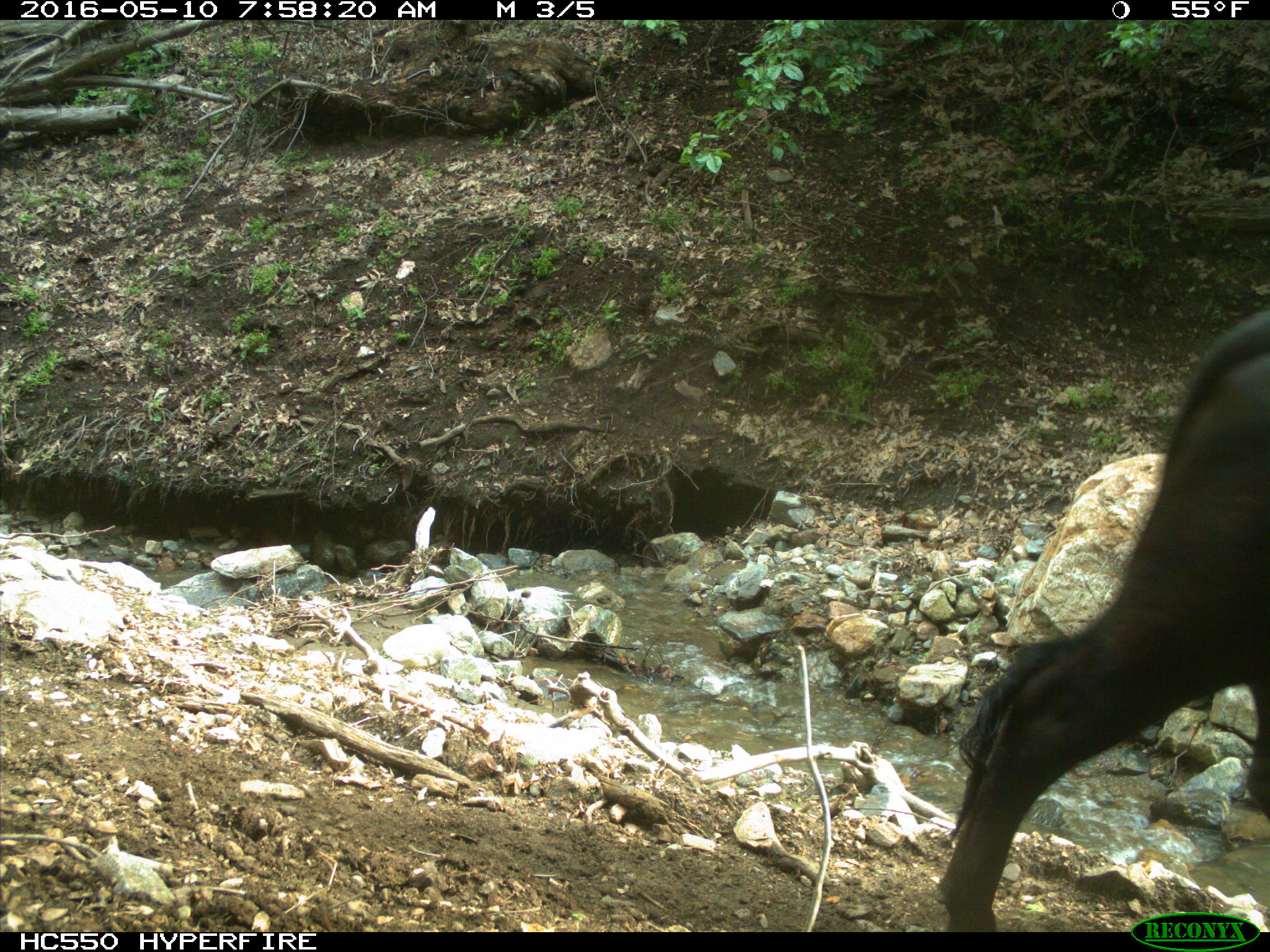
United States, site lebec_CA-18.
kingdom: Animalia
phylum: Chordata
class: Mammalia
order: Artiodactyla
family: Bovidae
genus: Bos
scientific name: Bos taurus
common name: domestic cow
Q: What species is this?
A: Bos taurus (domestic cow).